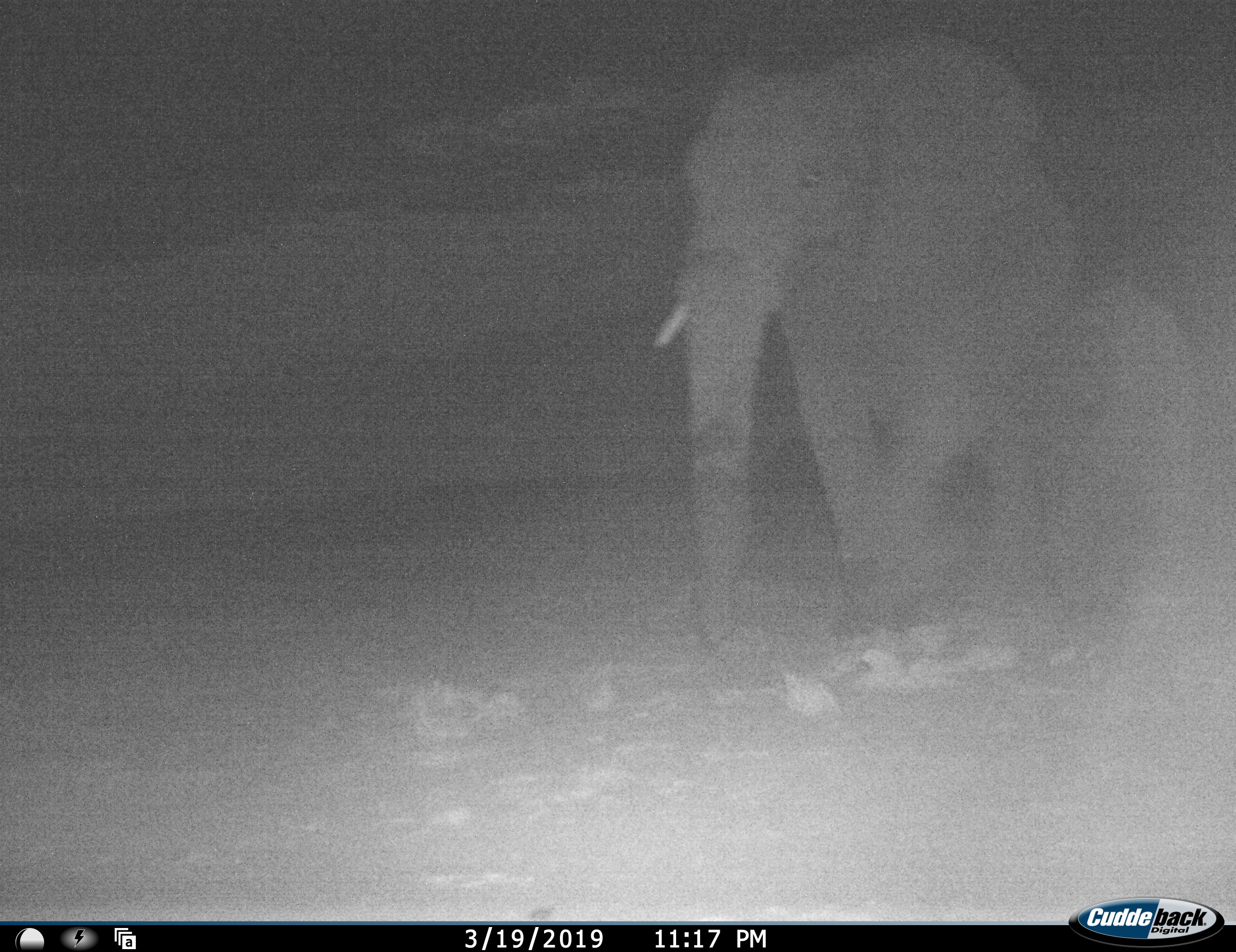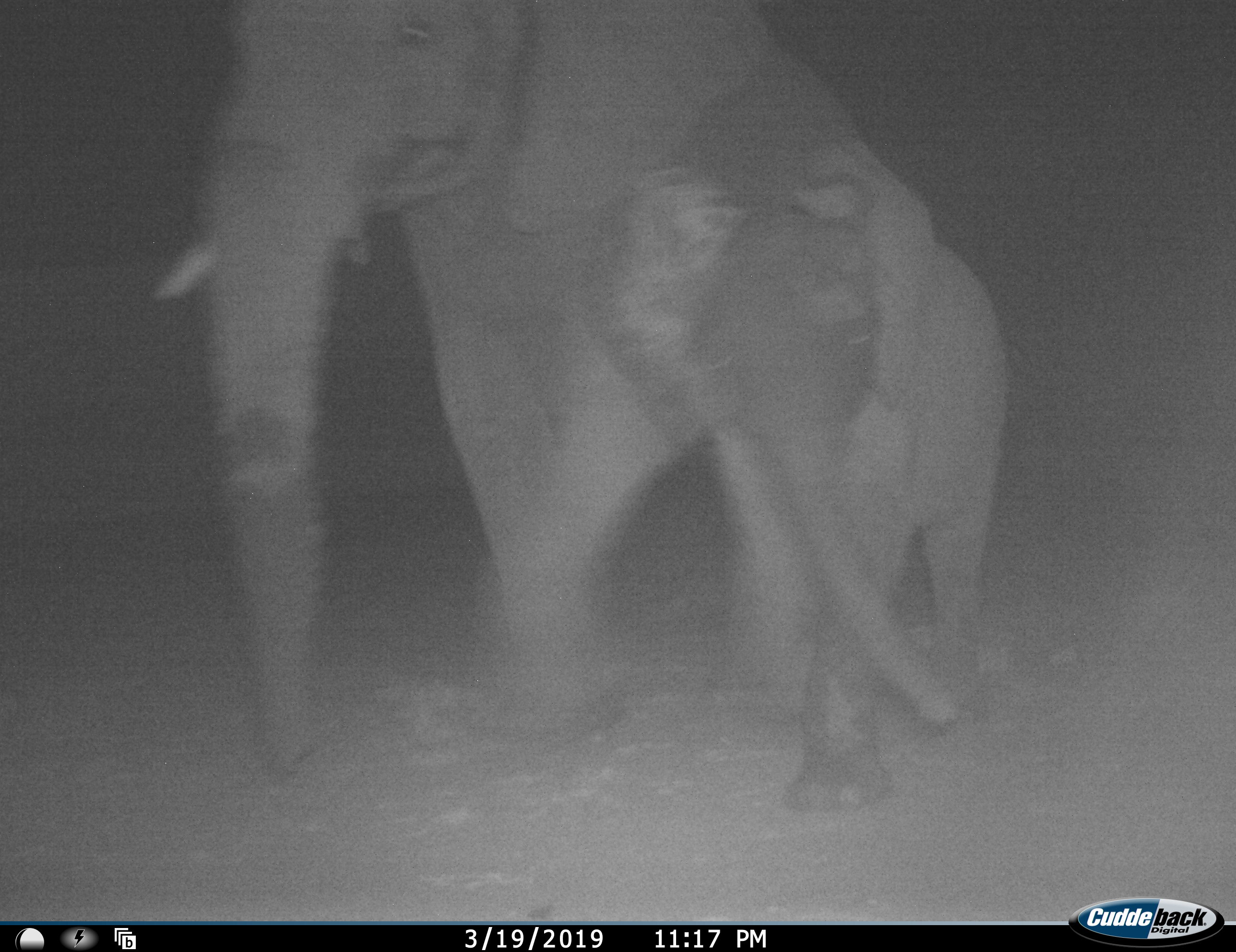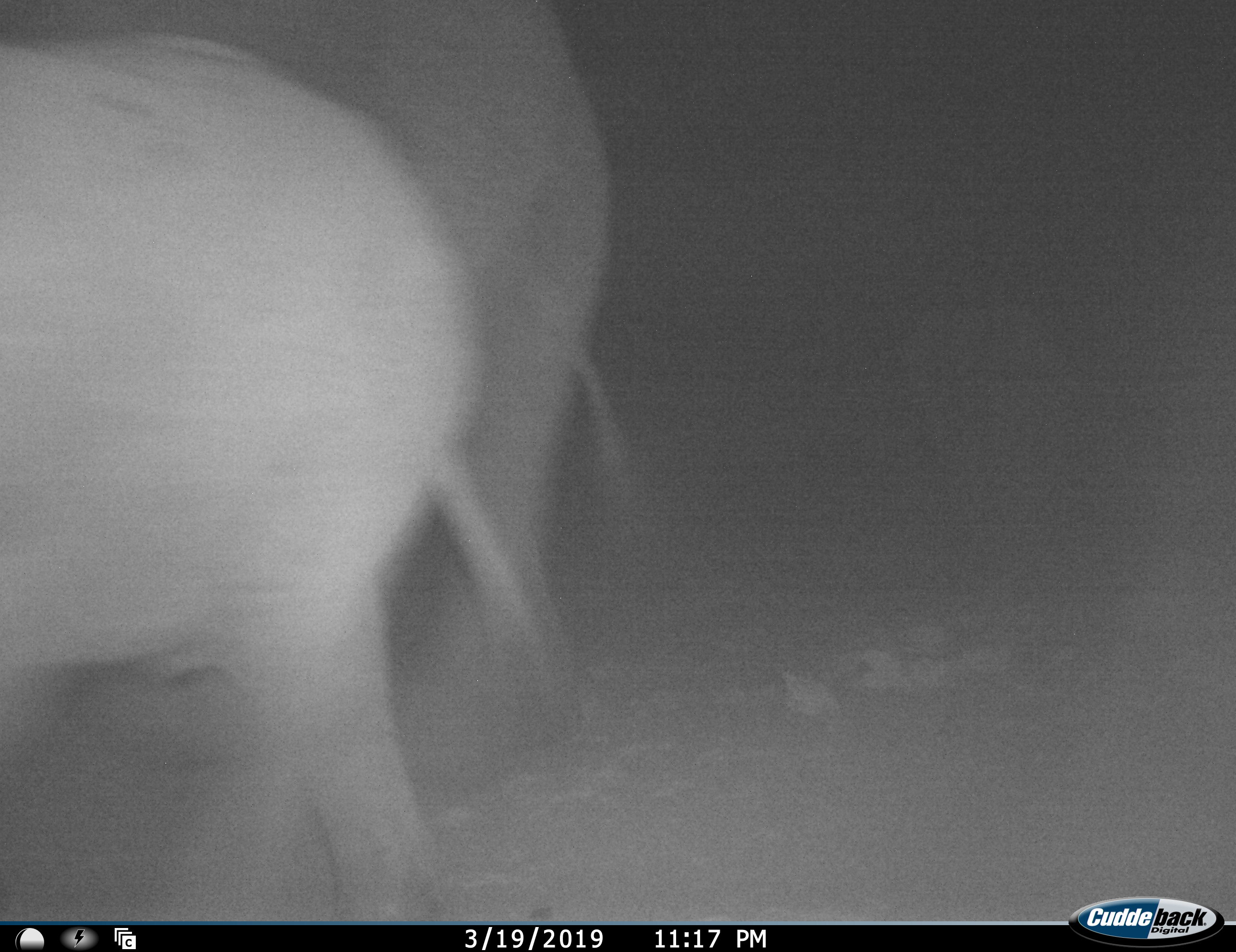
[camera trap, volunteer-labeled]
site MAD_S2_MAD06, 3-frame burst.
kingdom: Animalia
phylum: Chordata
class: Mammalia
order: Proboscidea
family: Elephantidae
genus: Loxodonta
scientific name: Loxodonta africana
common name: african bush elephant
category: elephant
Elephant (african bush elephant) (Loxodonta africana), count 2. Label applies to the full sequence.